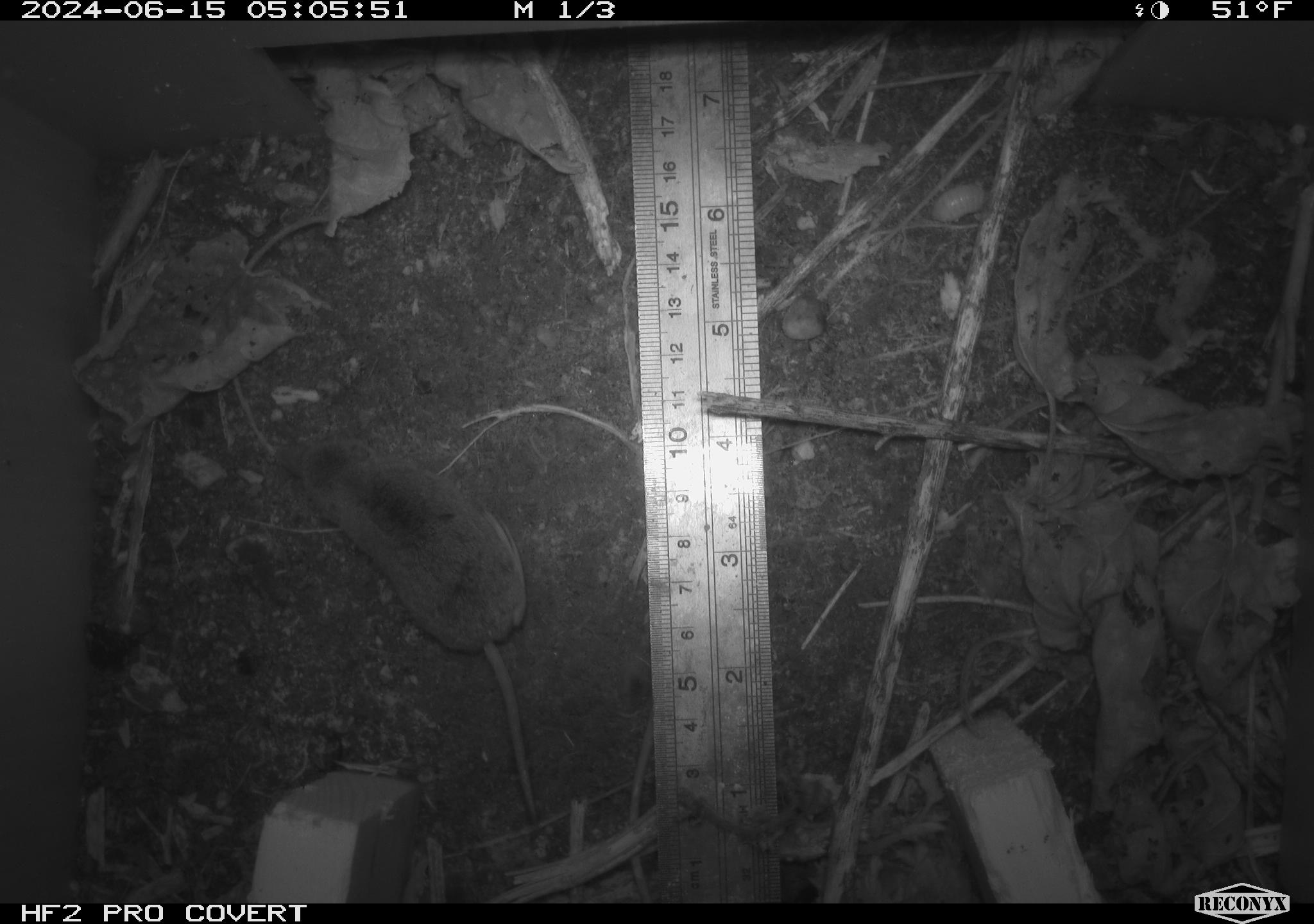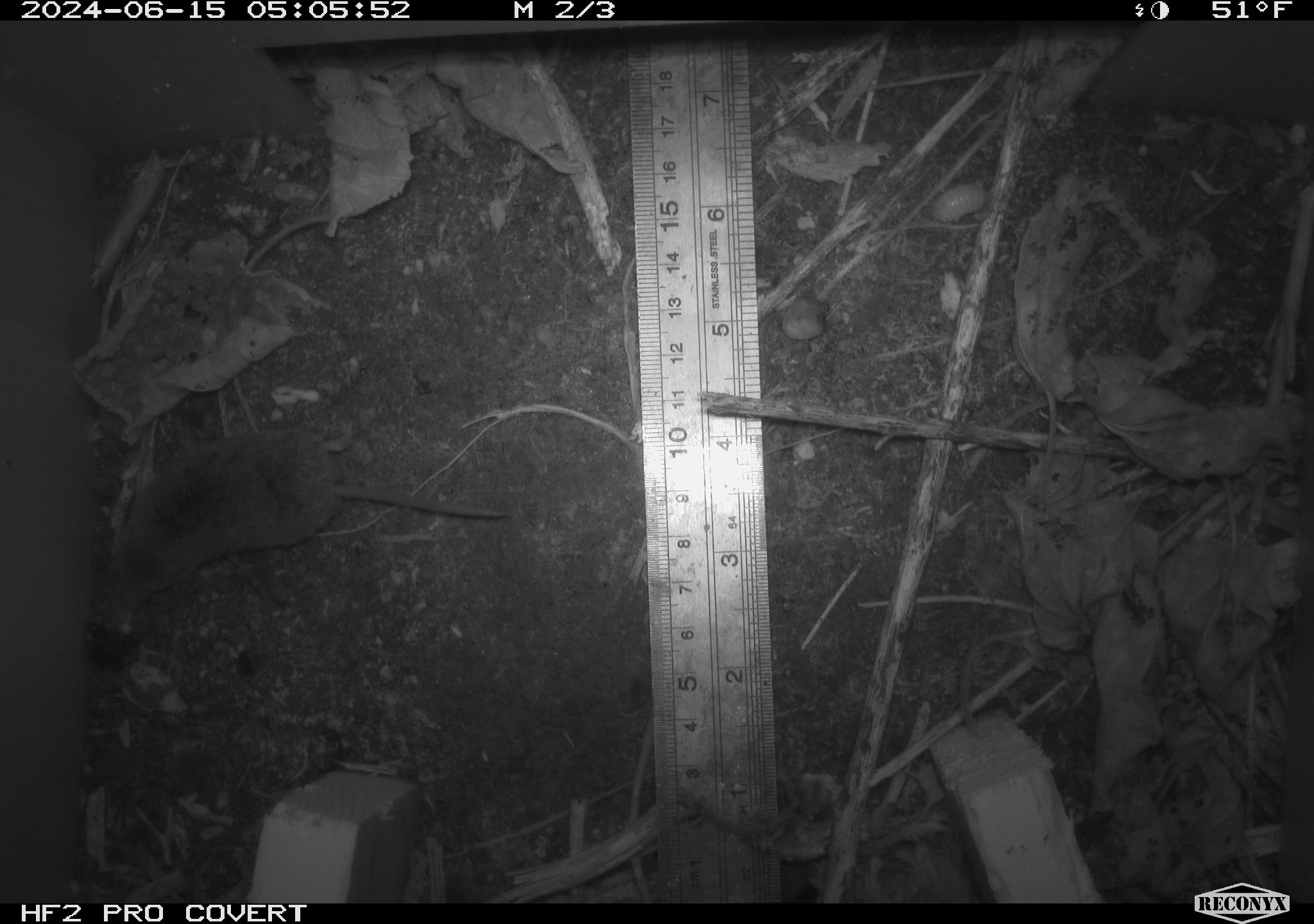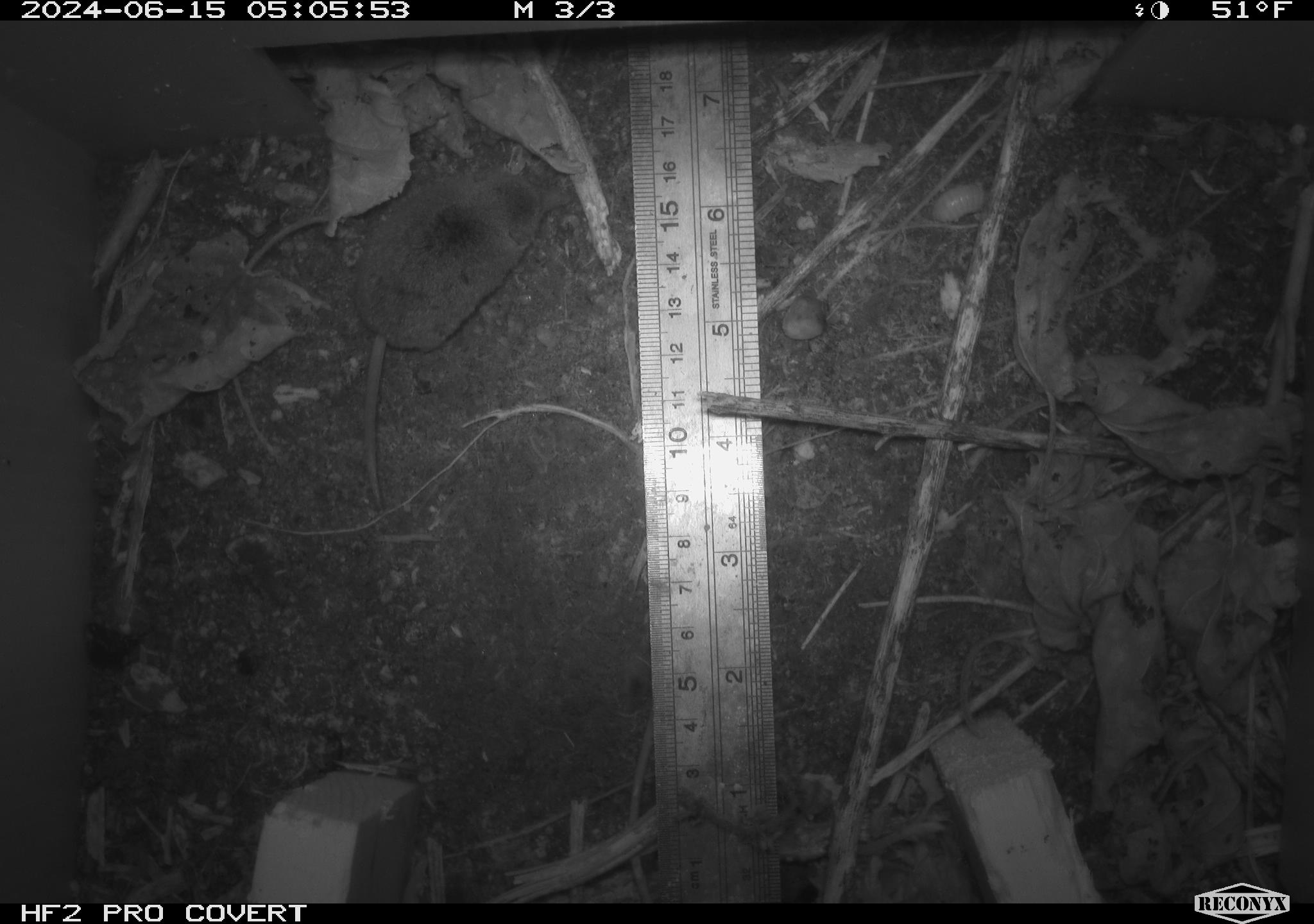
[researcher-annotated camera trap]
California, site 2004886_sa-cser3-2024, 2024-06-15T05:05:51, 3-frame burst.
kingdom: Animalia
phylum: Chordata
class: Mammalia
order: Eulipotyphla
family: Soricidae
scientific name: Soricidae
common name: shrews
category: soricidae family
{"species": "soricidae family (shrews) (Soricidae)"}